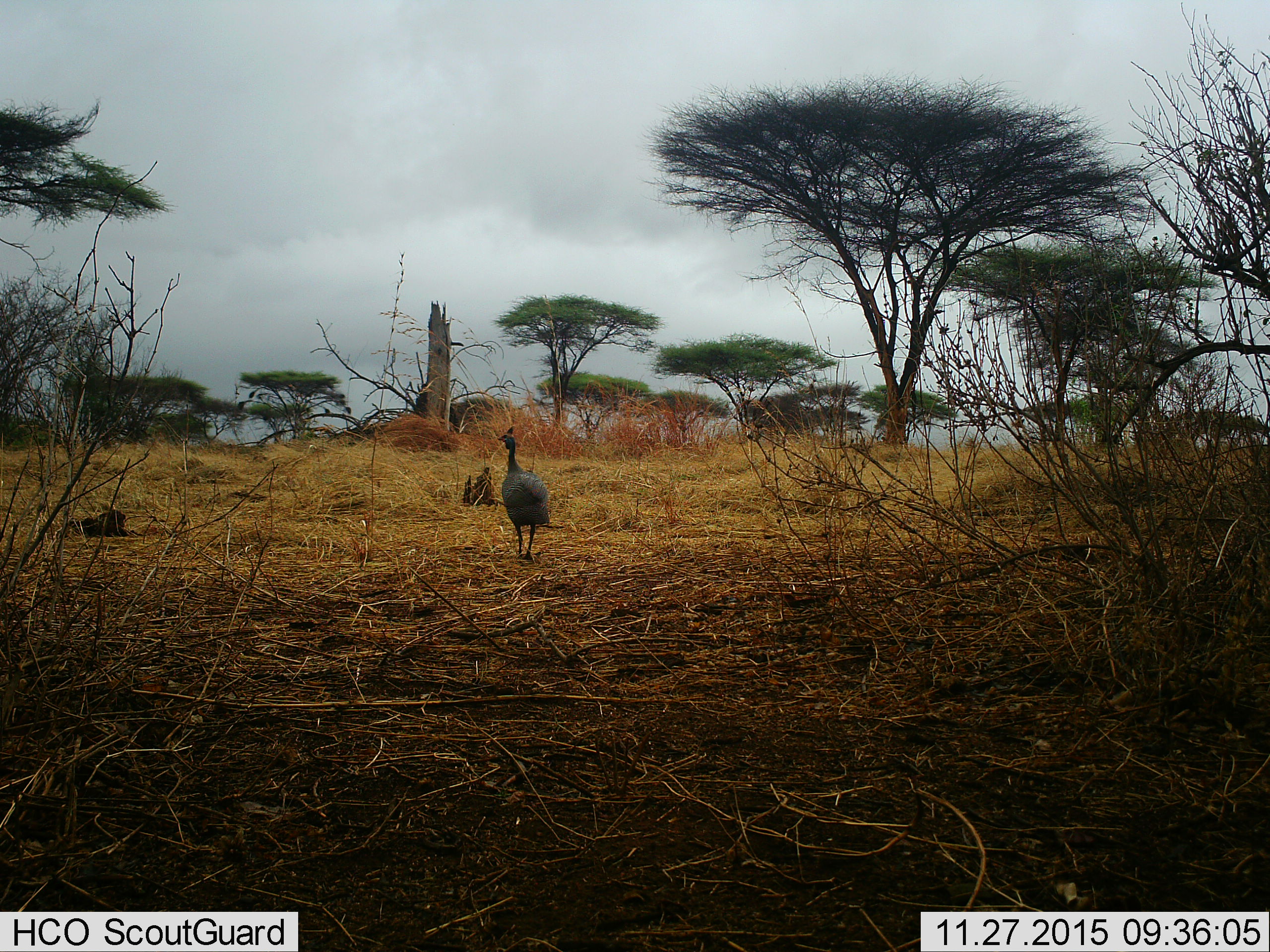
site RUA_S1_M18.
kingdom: Animalia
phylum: Chordata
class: Aves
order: Galliformes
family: Numididae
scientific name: Numididae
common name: guineafowl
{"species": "guineafowl (Numididae)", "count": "1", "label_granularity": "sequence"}